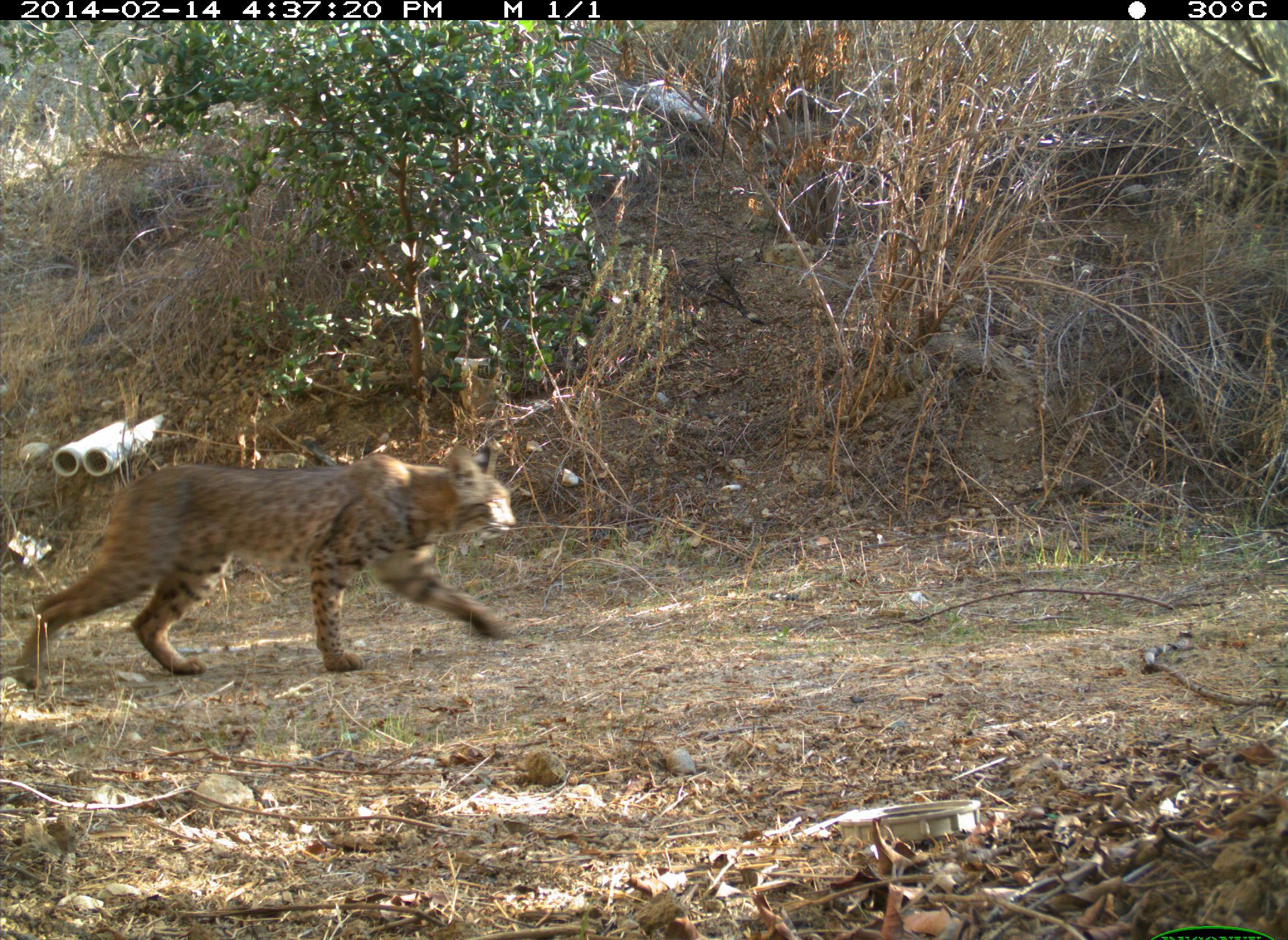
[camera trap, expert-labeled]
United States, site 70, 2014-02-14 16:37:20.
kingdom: Animalia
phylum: Chordata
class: Mammalia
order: Carnivora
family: Felidae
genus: Lynx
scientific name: Lynx rufus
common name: bobcat